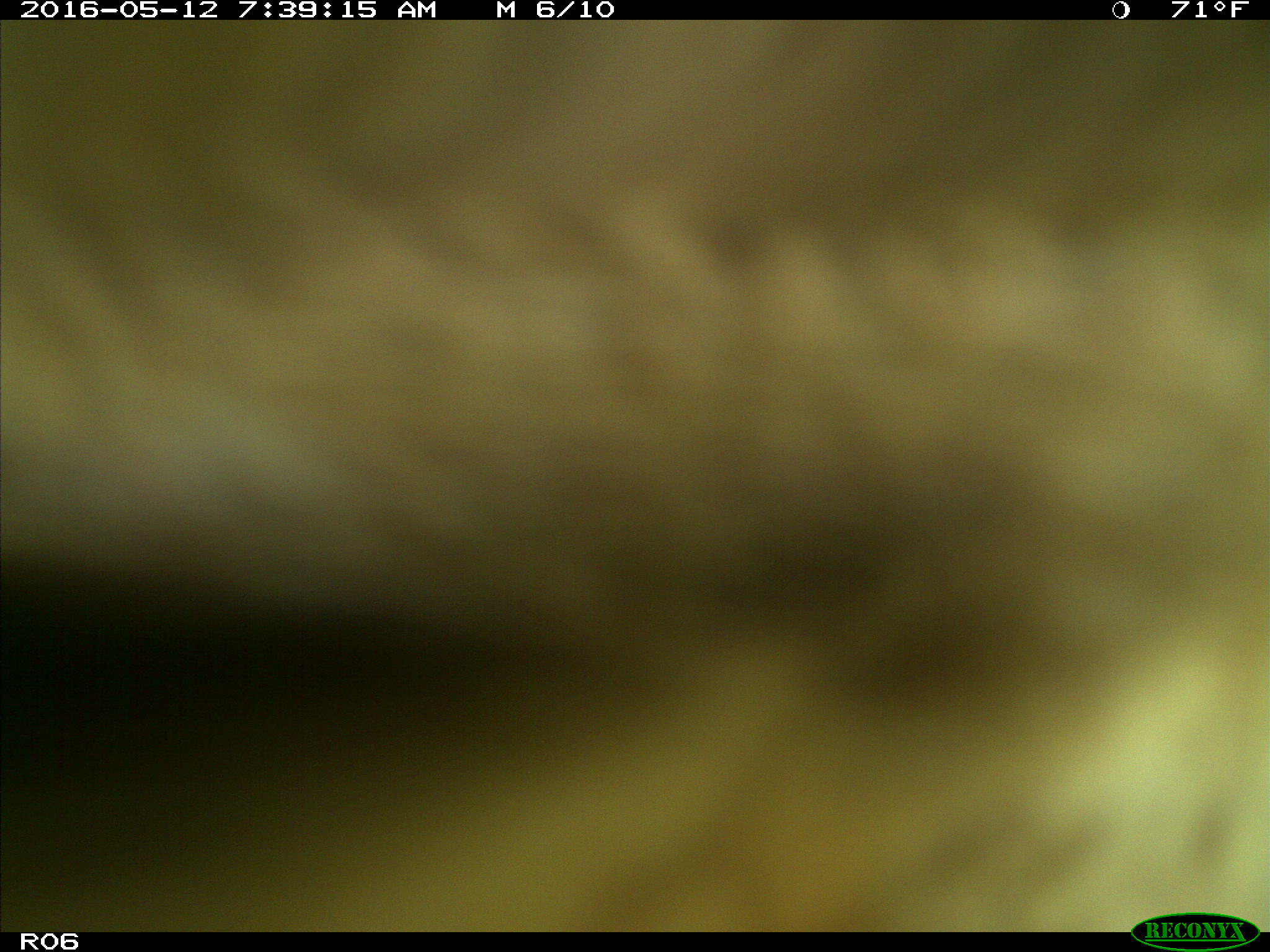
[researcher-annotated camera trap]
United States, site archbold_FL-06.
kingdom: Animalia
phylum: Chordata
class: Mammalia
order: Artiodactyla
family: Bovidae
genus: Bos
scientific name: Bos taurus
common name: domestic cow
Bos taurus (domestic cow).